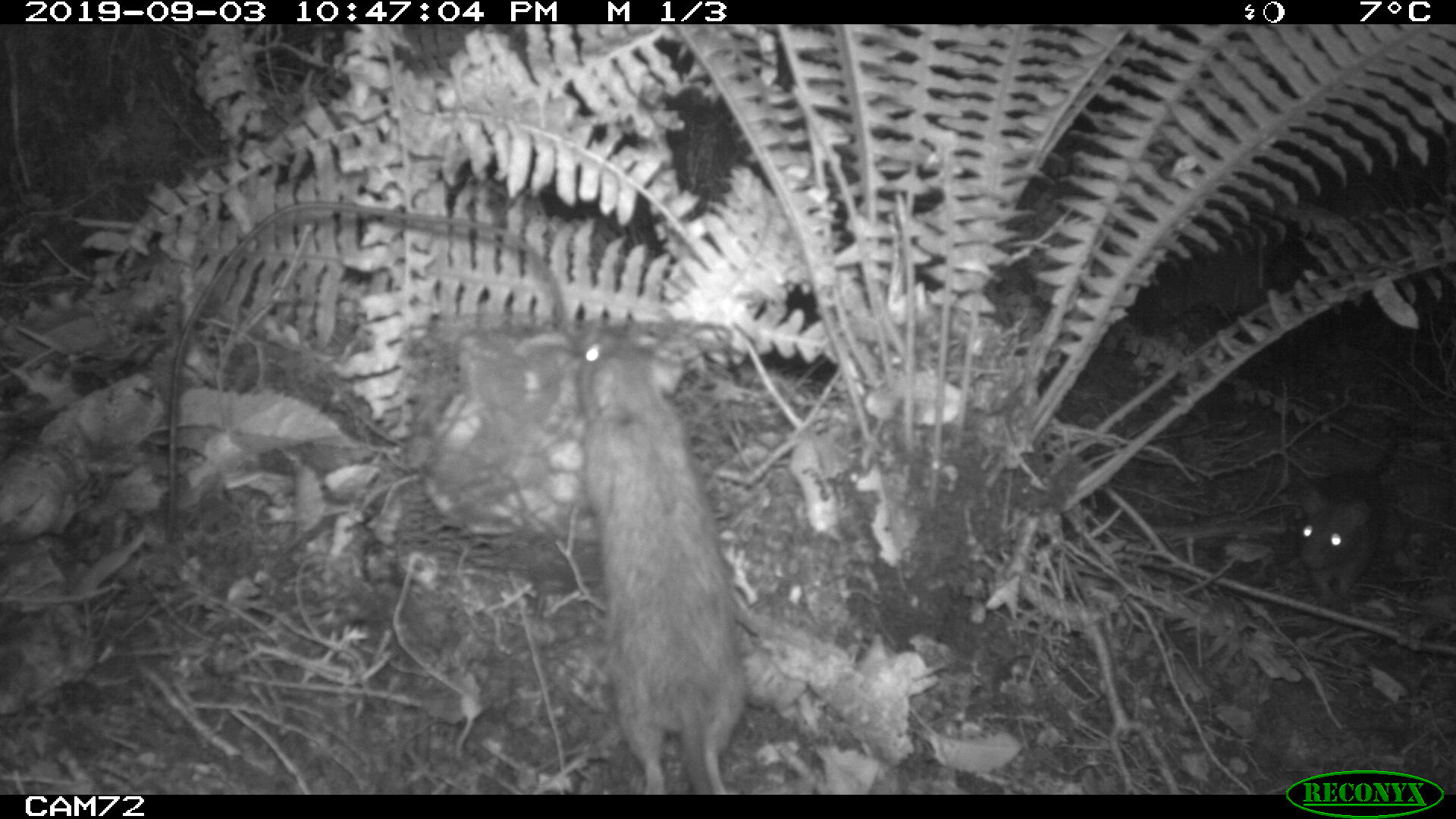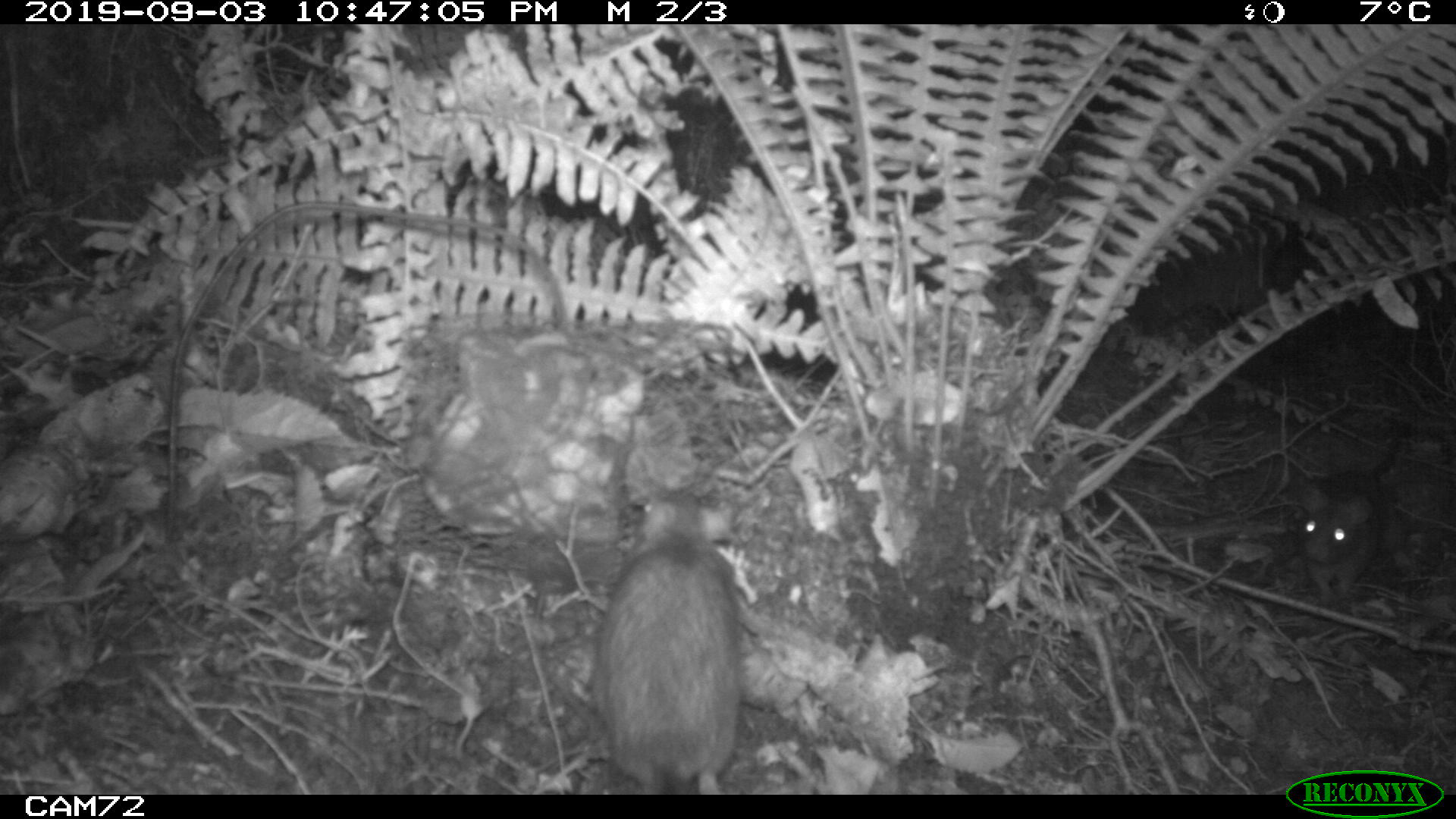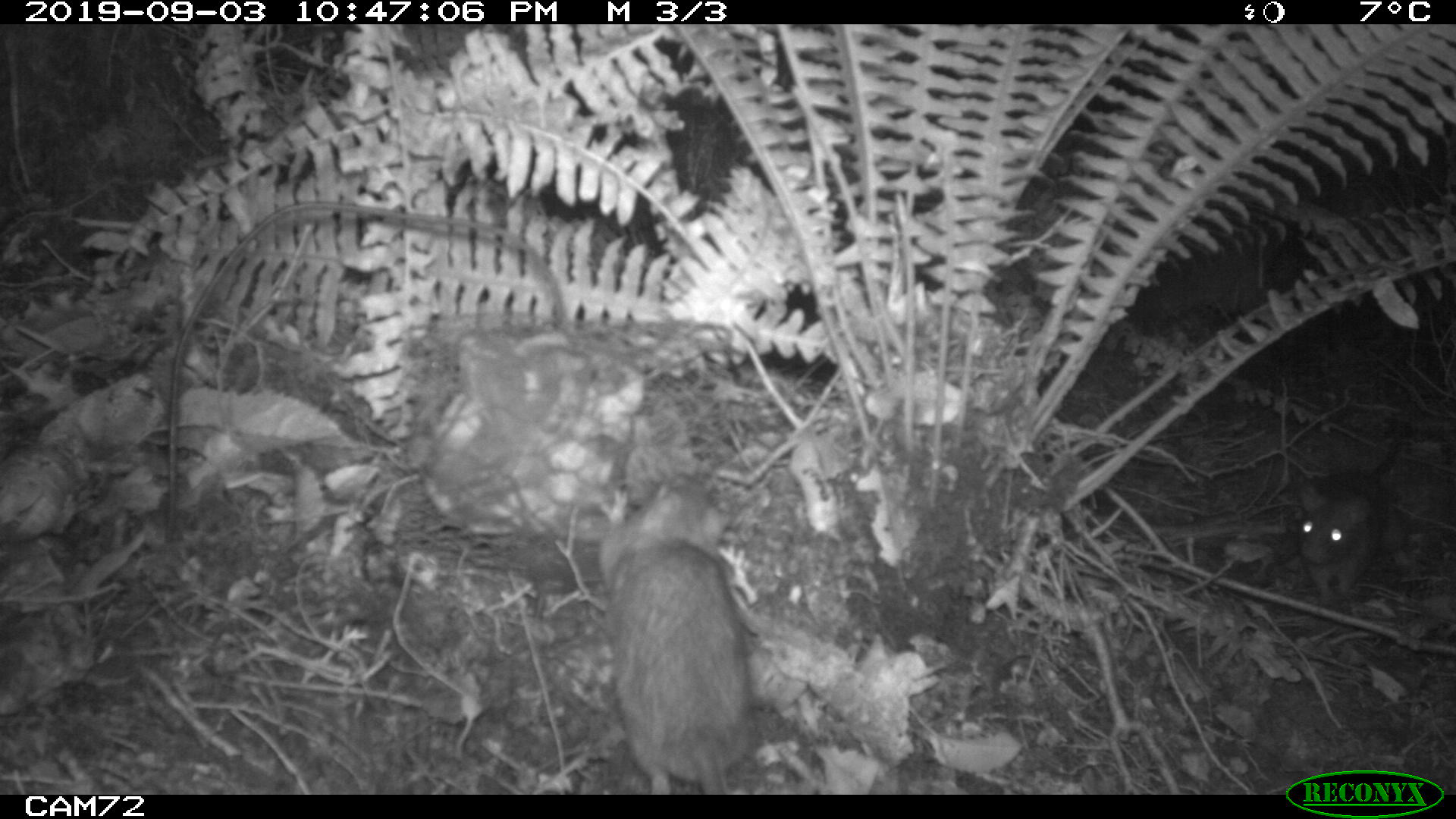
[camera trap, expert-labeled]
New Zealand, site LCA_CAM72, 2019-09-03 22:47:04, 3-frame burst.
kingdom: Animalia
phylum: Chordata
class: Mammalia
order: Rodentia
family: Muridae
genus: Rattus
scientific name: Rattus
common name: rat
Rat (Rattus).